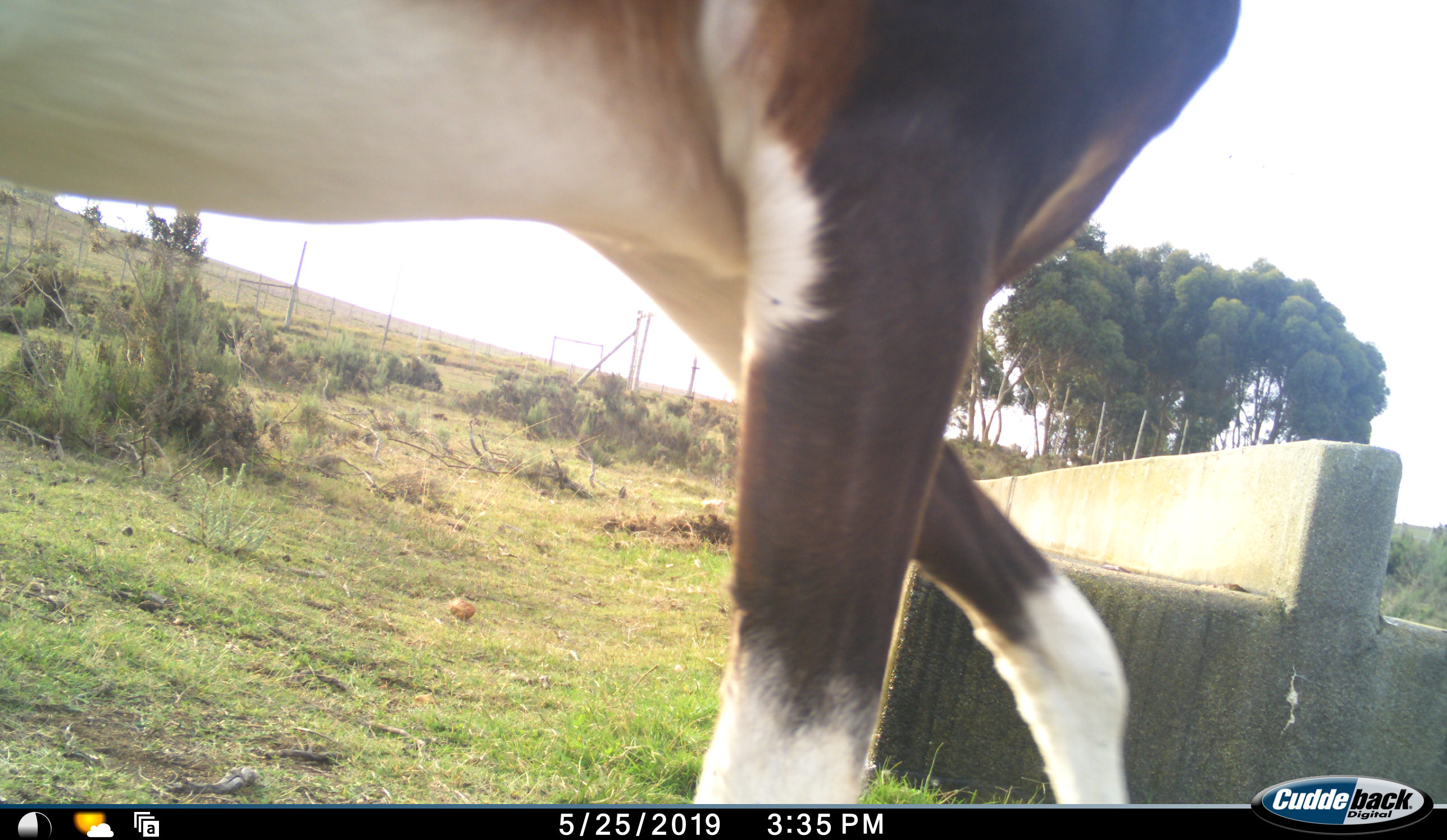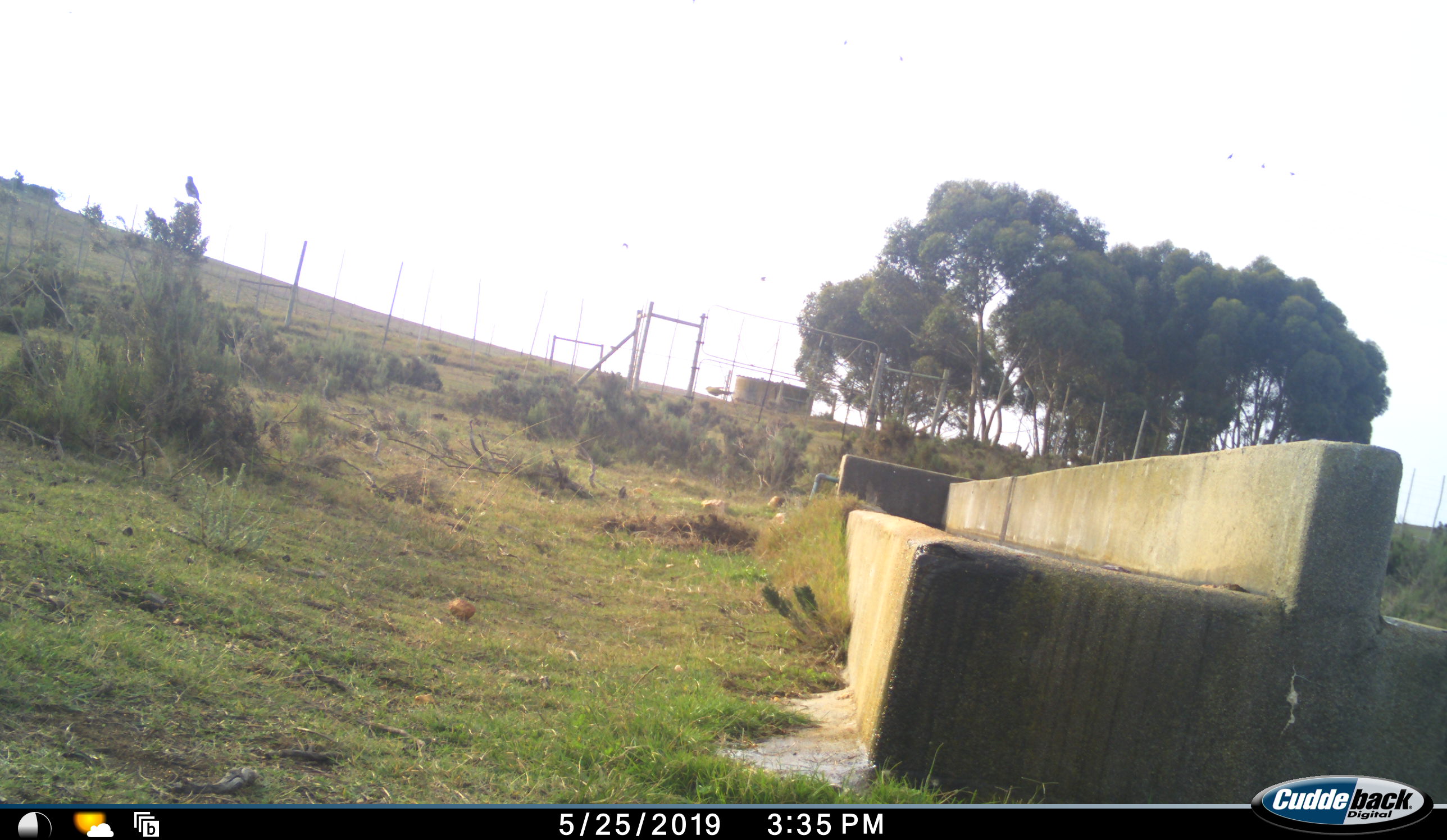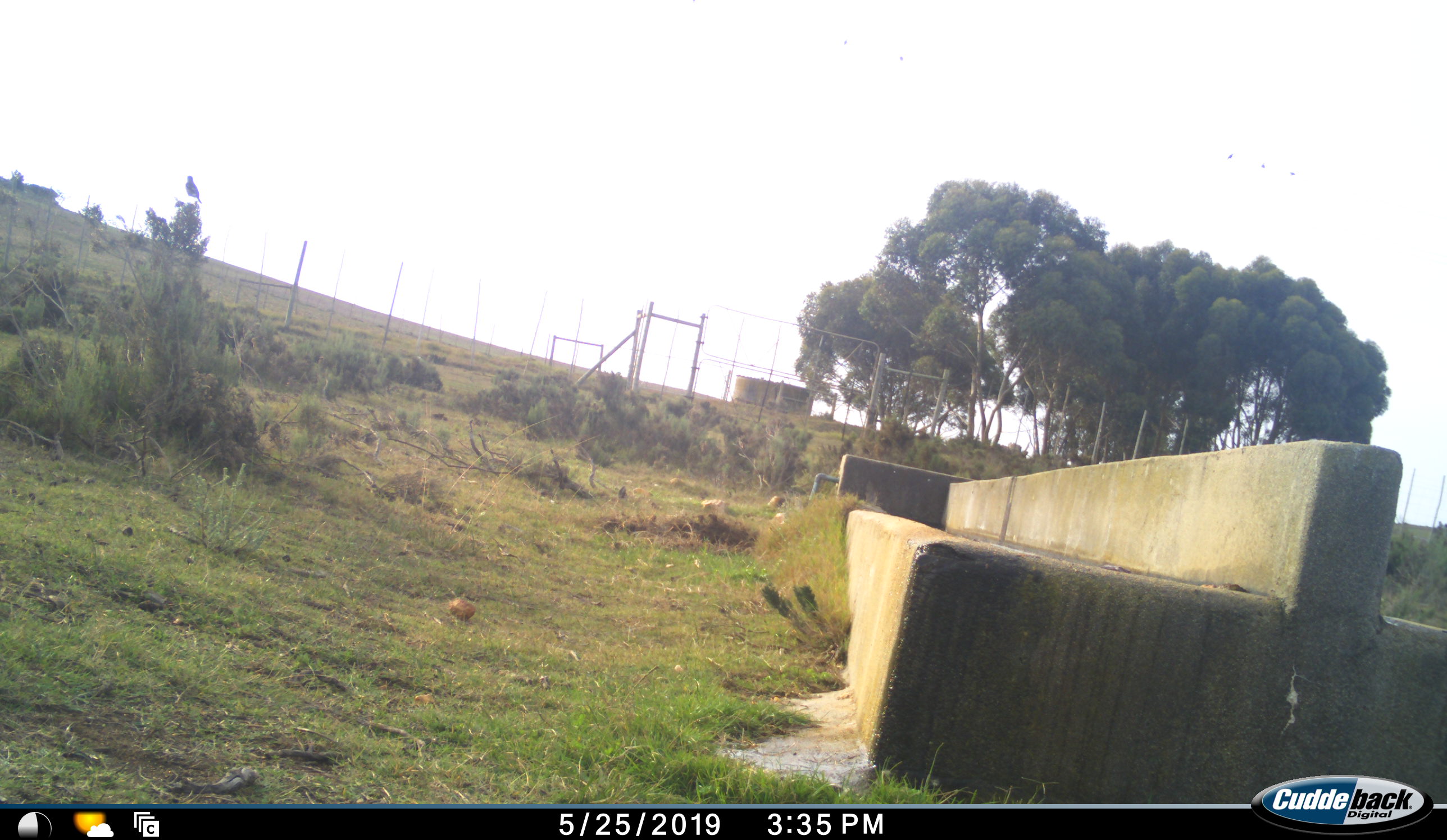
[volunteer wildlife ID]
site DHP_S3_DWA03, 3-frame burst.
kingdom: Animalia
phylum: Chordata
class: Mammalia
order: Artiodactyla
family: Bovidae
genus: Damaliscus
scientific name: Damaliscus pygargus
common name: bontebok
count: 1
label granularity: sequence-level